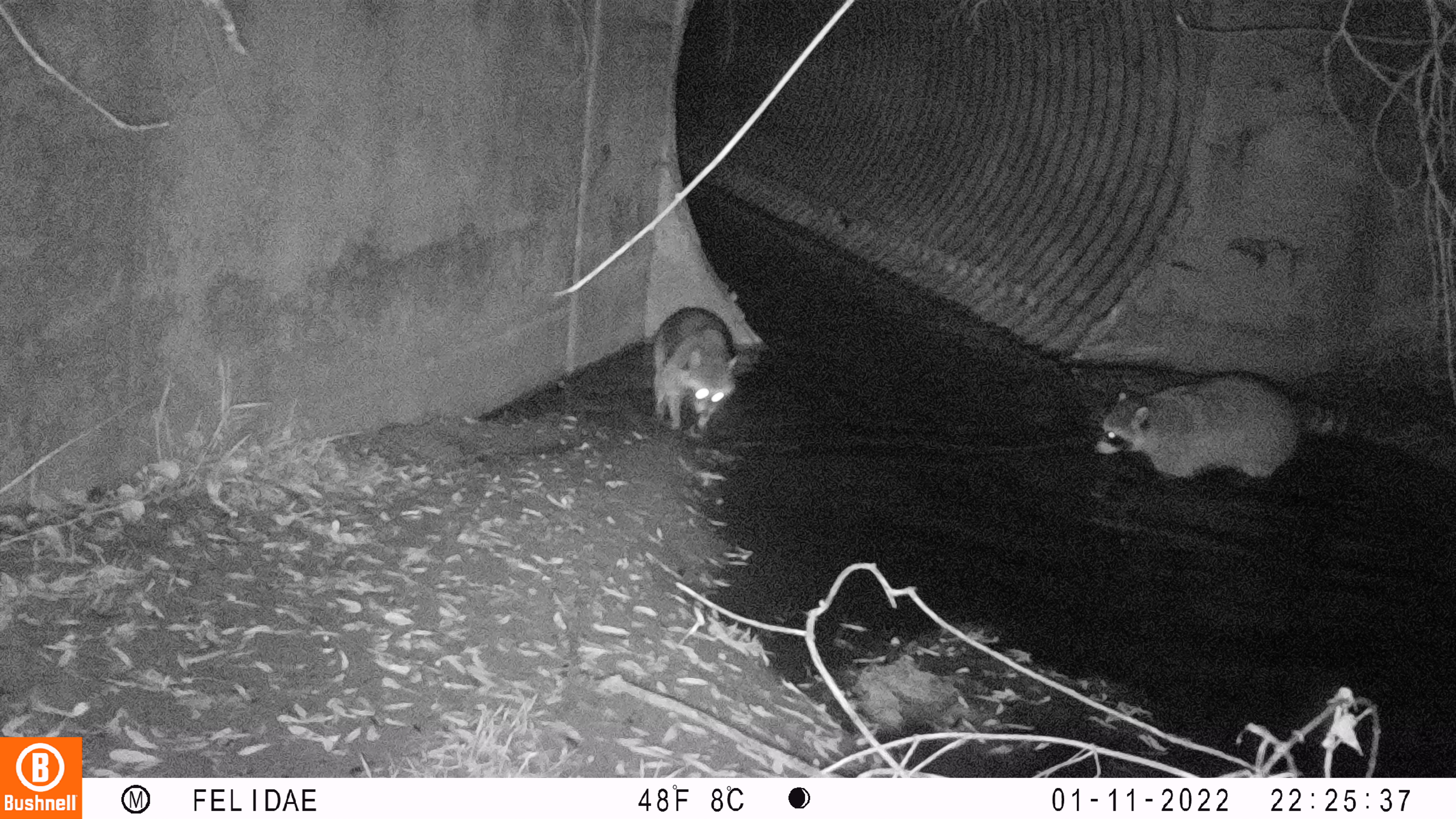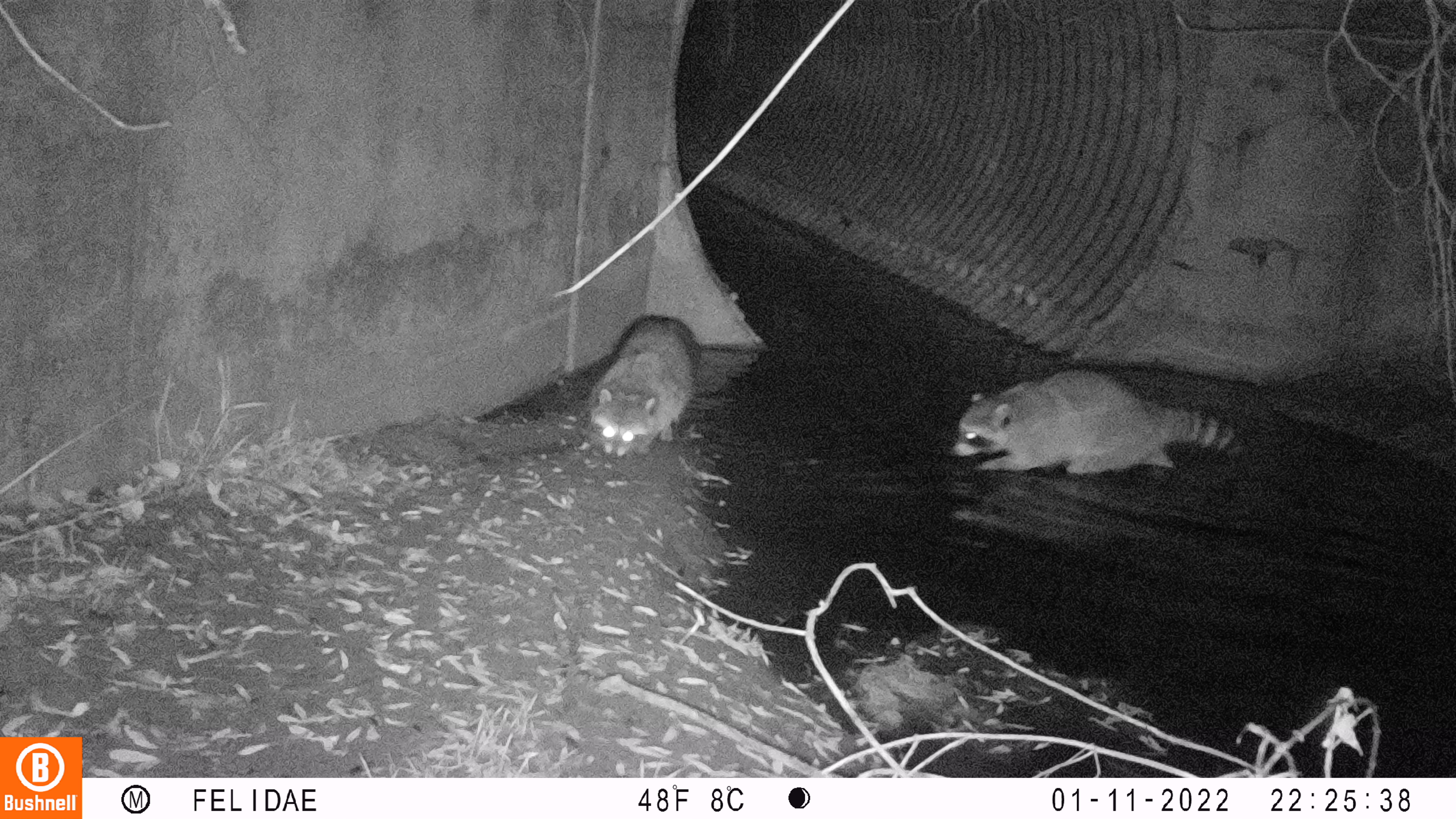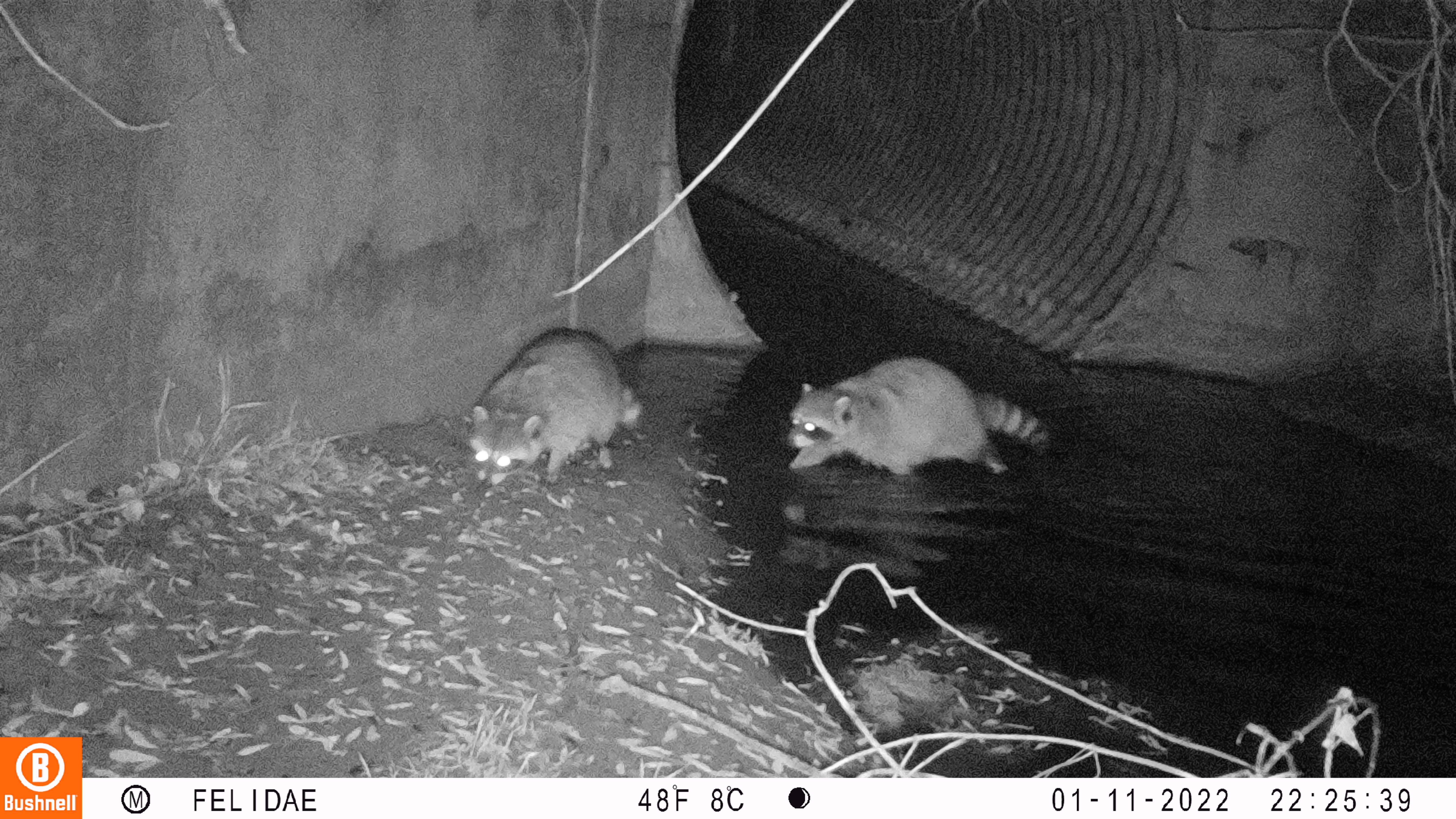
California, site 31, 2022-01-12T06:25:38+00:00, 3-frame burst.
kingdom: Animalia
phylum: Chordata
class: Mammalia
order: Carnivora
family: Procyonidae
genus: Procyon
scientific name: Procyon lotor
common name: raccoon